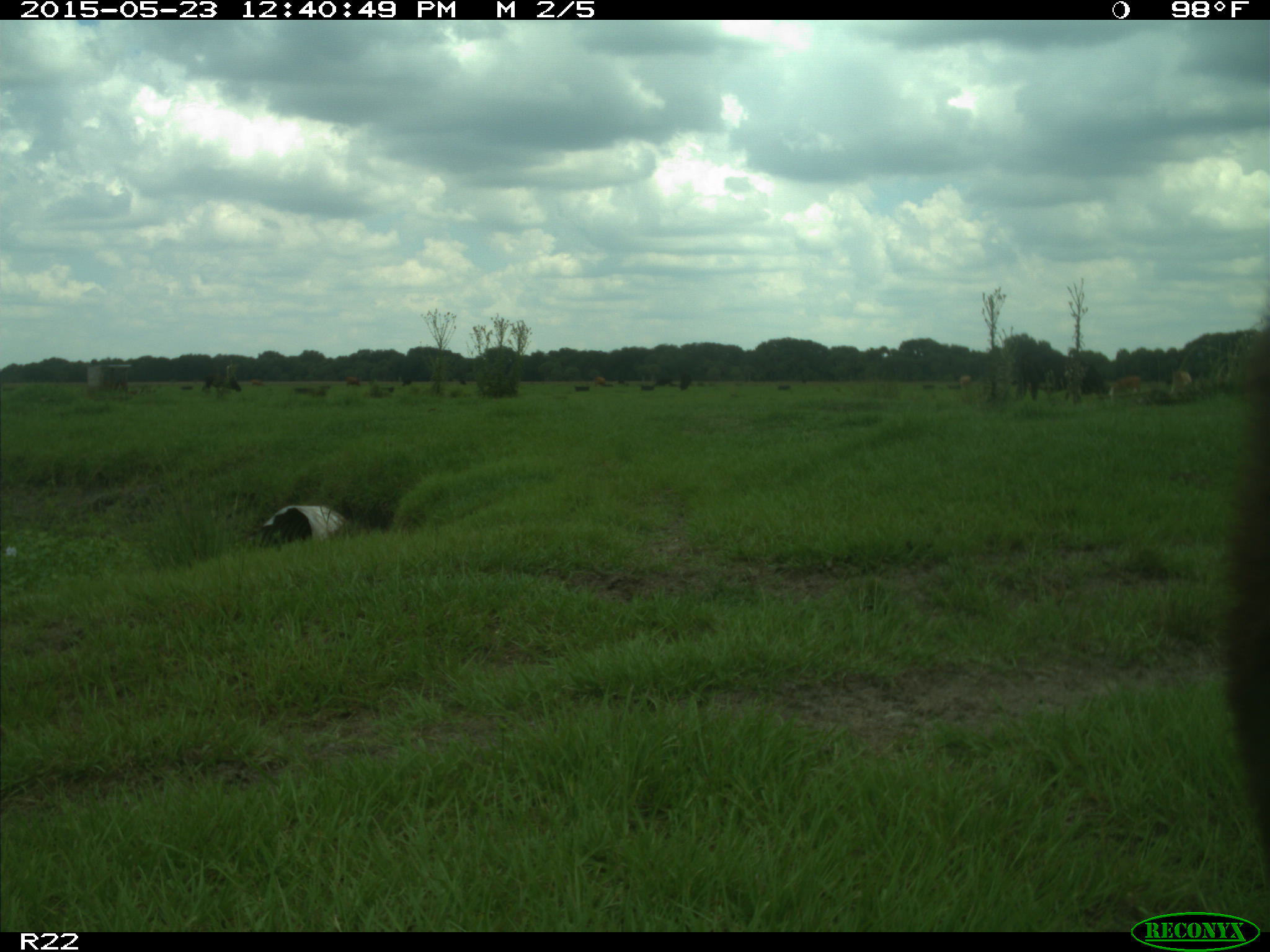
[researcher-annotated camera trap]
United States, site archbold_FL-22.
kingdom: Animalia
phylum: Chordata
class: Mammalia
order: Artiodactyla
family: Bovidae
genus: Bos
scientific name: Bos taurus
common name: domestic cow